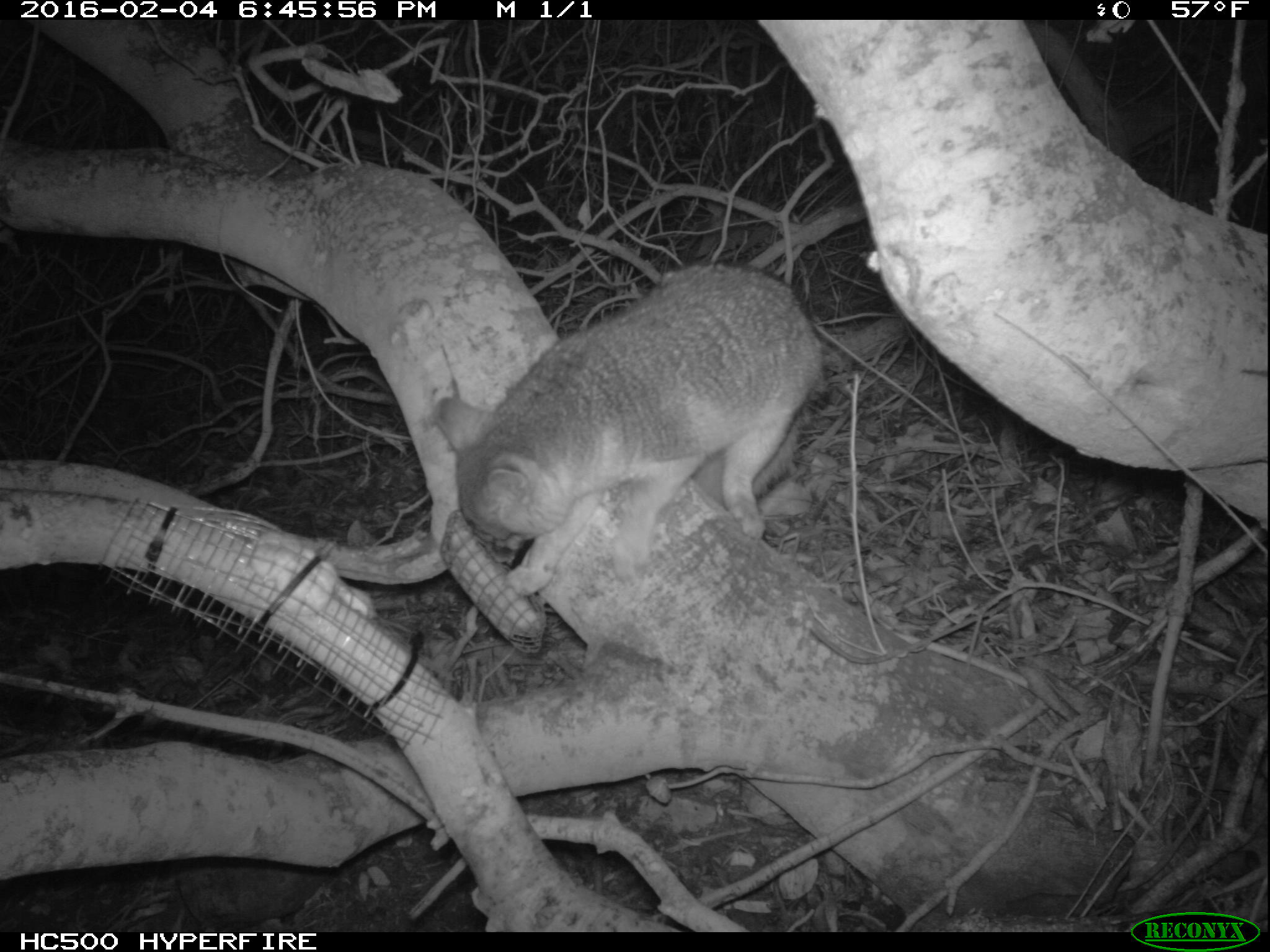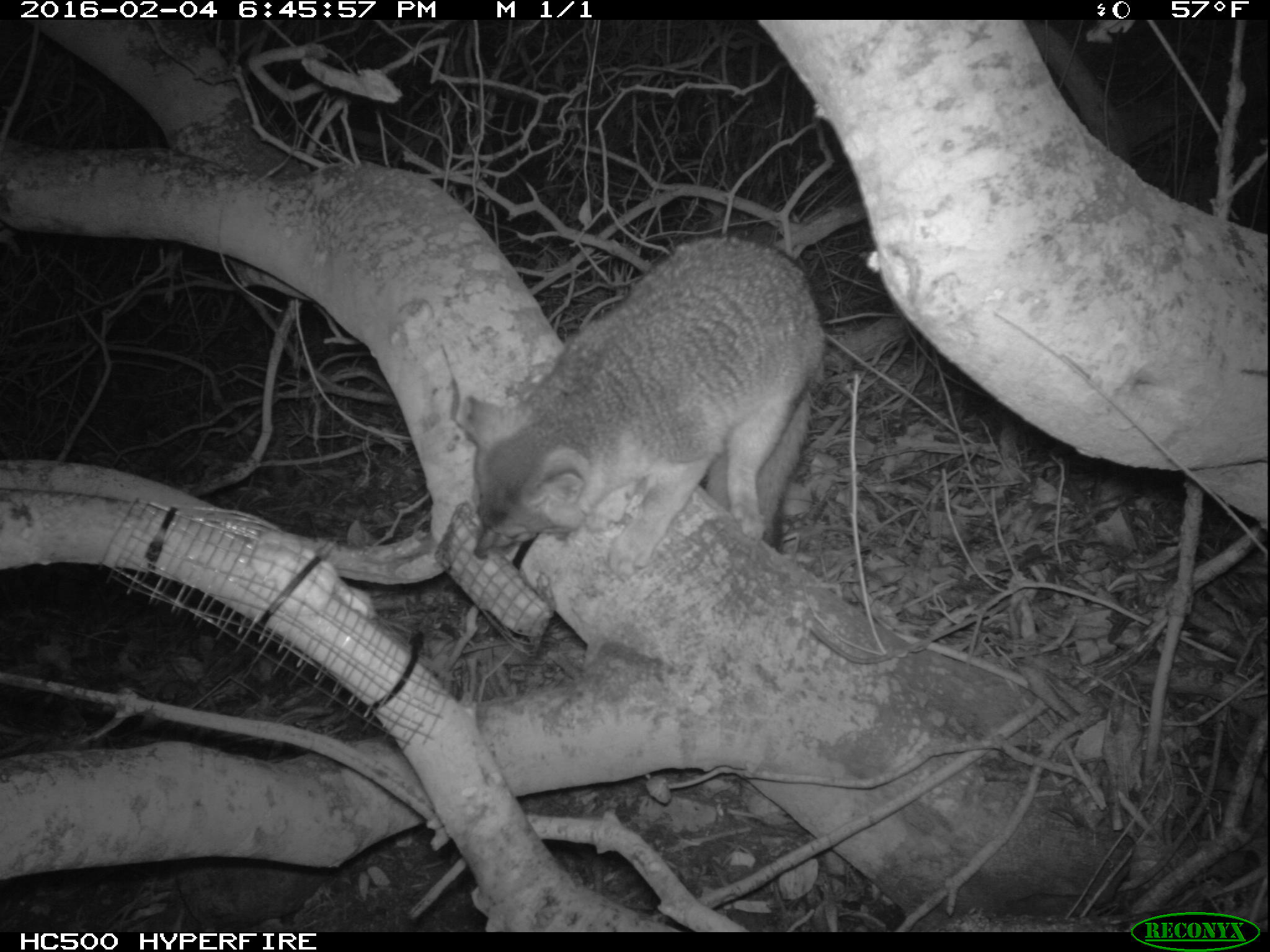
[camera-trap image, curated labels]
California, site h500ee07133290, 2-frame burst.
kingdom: Animalia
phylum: Chordata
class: Mammalia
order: Carnivora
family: Canidae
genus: Urocyon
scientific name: Urocyon littoralis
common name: island fox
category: fox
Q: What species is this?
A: Fox (island fox) (Urocyon littoralis).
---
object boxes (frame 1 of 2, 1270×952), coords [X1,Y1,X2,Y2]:
fox: [432,261,819,596]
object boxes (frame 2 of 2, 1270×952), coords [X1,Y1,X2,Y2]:
fox: [460,234,827,580]